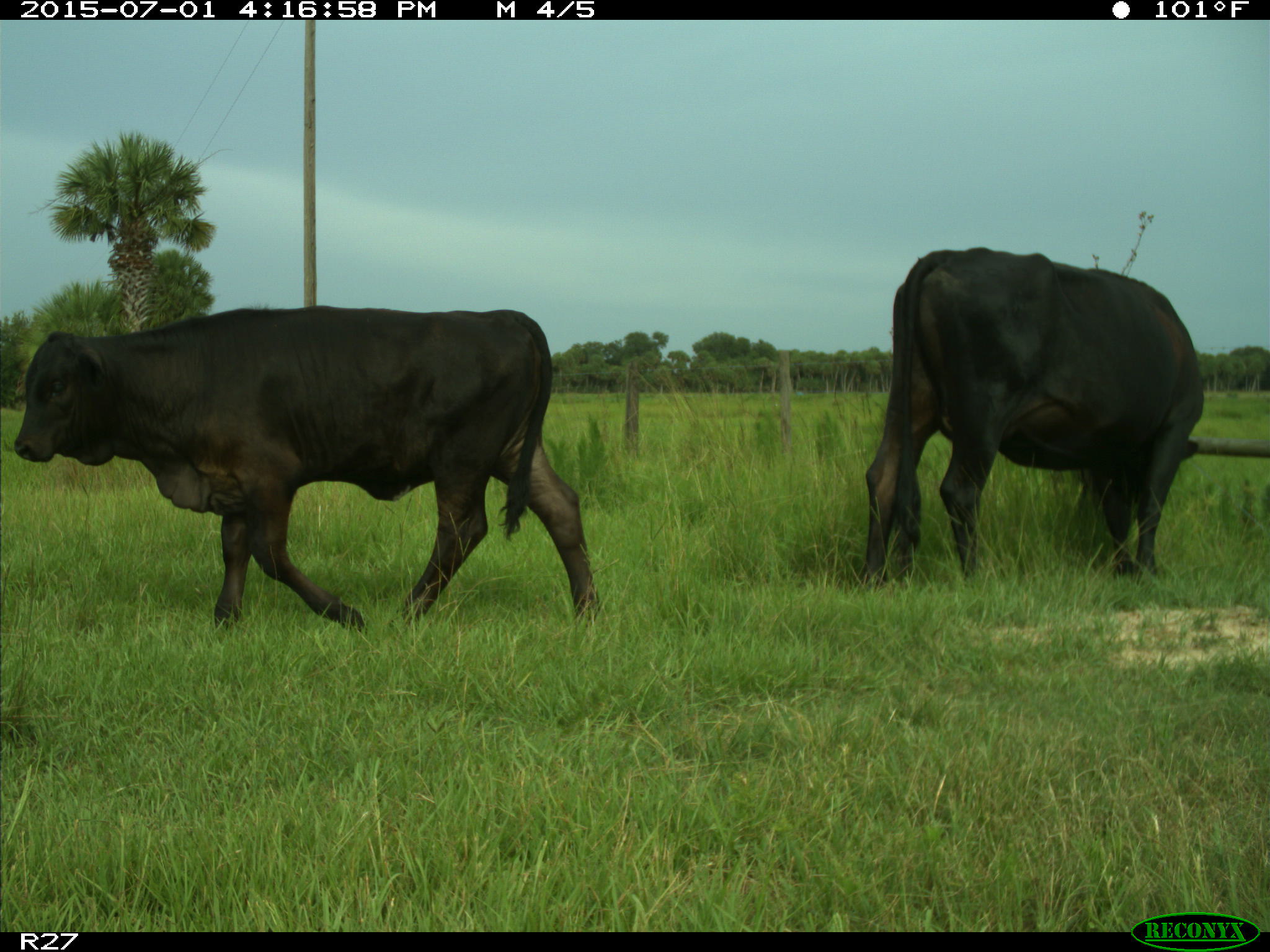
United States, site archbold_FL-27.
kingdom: Animalia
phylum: Chordata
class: Mammalia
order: Artiodactyla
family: Bovidae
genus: Bos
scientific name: Bos taurus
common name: domestic cow